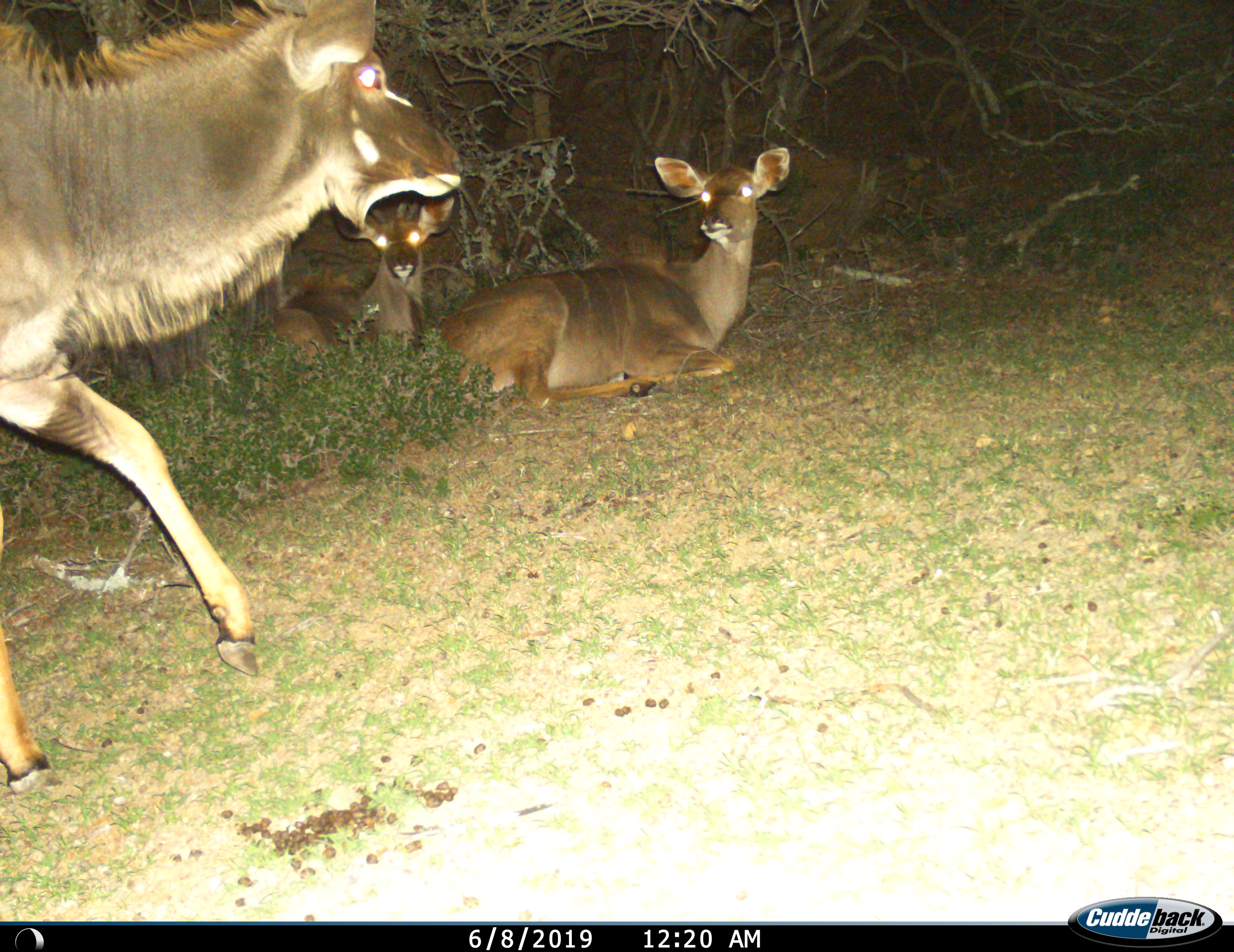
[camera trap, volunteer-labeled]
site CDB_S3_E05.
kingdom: Animalia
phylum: Chordata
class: Mammalia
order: Artiodactyla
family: Bovidae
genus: Tragelaphus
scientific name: Tragelaphus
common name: kudu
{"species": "kudu (Tragelaphus)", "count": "3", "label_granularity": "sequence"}